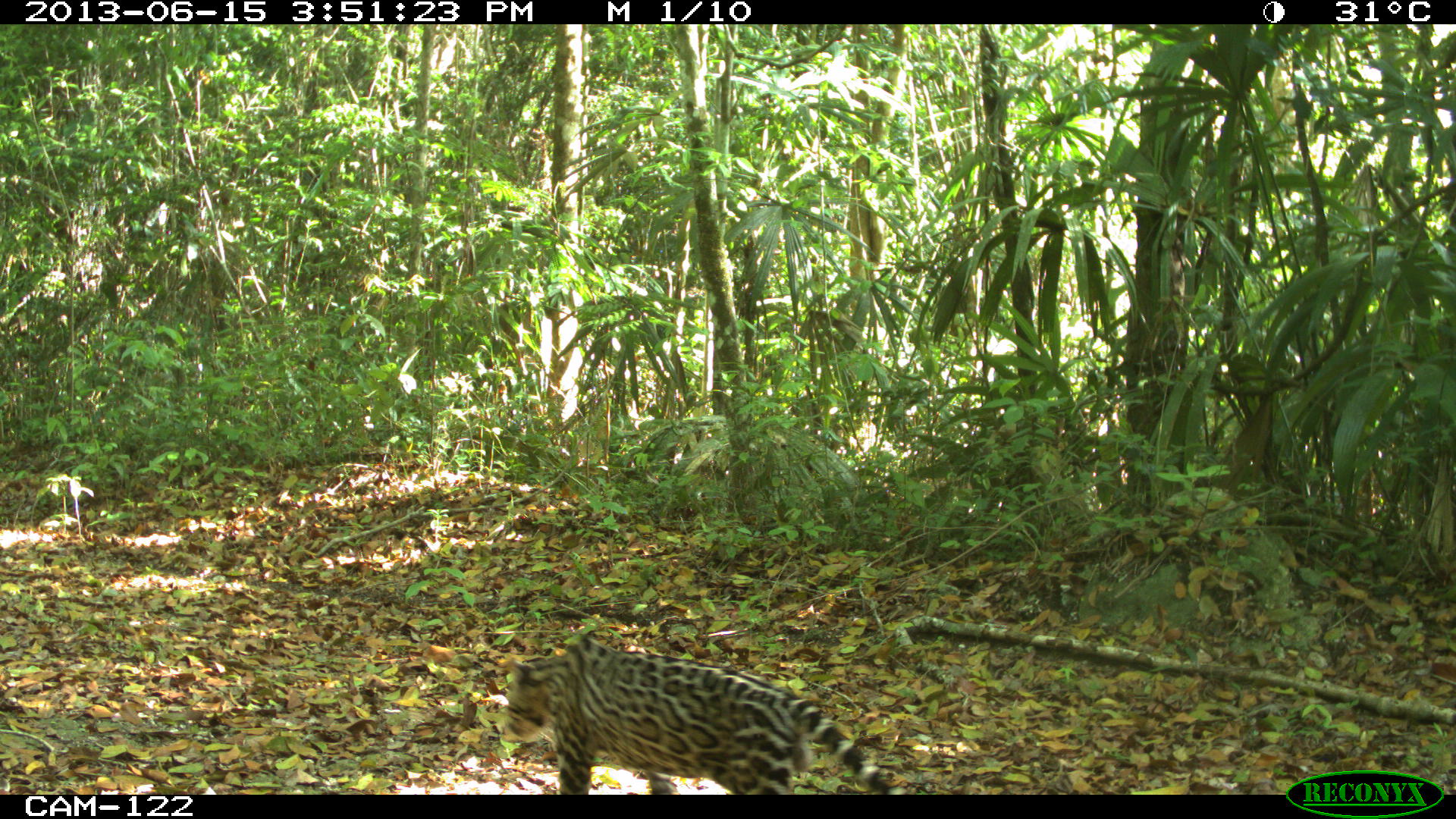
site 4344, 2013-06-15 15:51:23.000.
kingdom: Animalia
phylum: Chordata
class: Mammalia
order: Carnivora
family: Felidae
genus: Leopardus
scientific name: Leopardus pardalis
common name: ocelot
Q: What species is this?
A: Leopardus pardalis (ocelot).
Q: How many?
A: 1.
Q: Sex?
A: Male.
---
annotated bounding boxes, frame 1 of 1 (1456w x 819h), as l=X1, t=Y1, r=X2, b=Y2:
leopardus pardalis: l=501, t=630, r=898, b=793